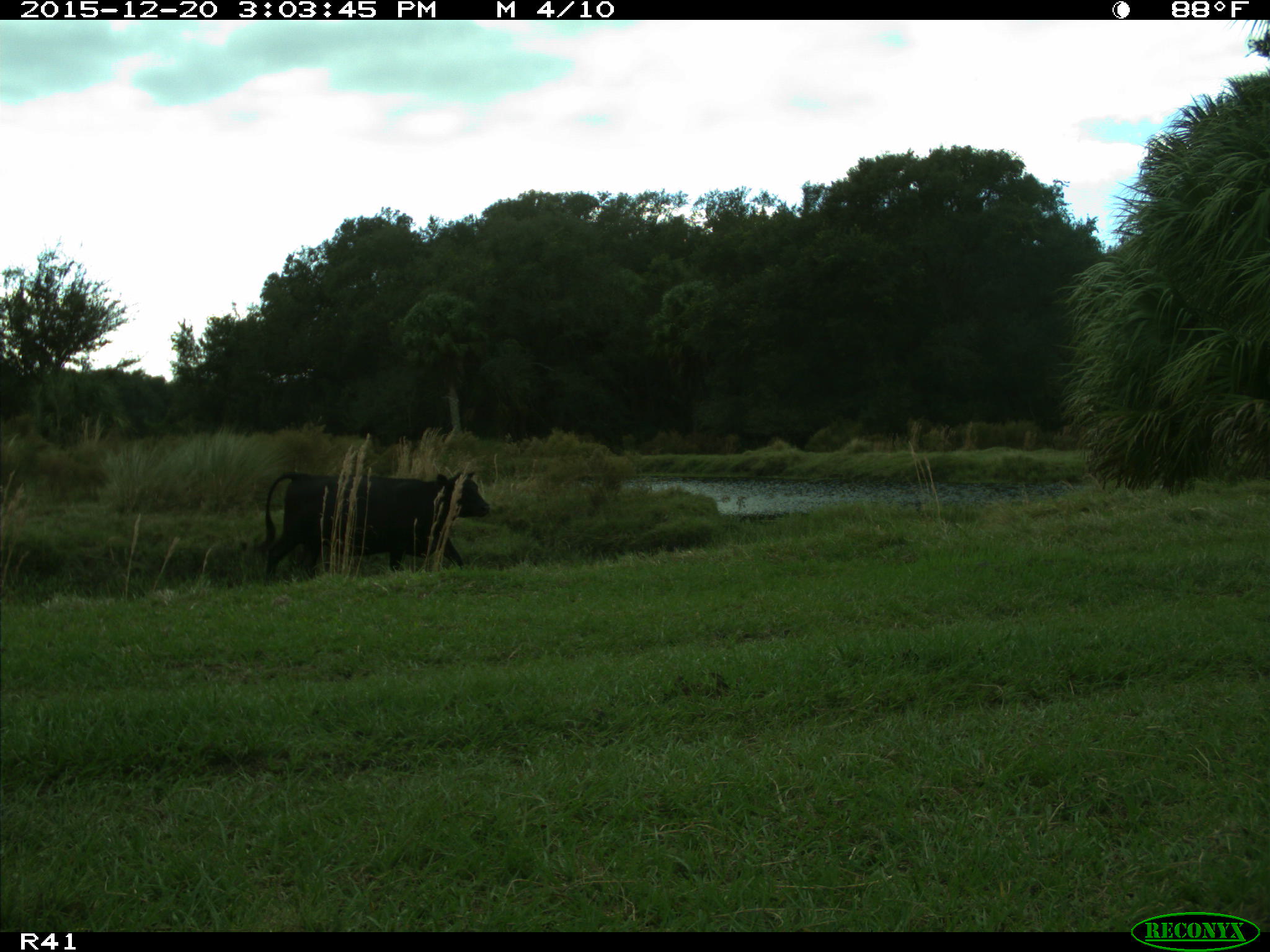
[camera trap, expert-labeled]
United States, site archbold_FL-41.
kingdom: Animalia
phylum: Chordata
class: Mammalia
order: Artiodactyla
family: Bovidae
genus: Bos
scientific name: Bos taurus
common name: domestic cow